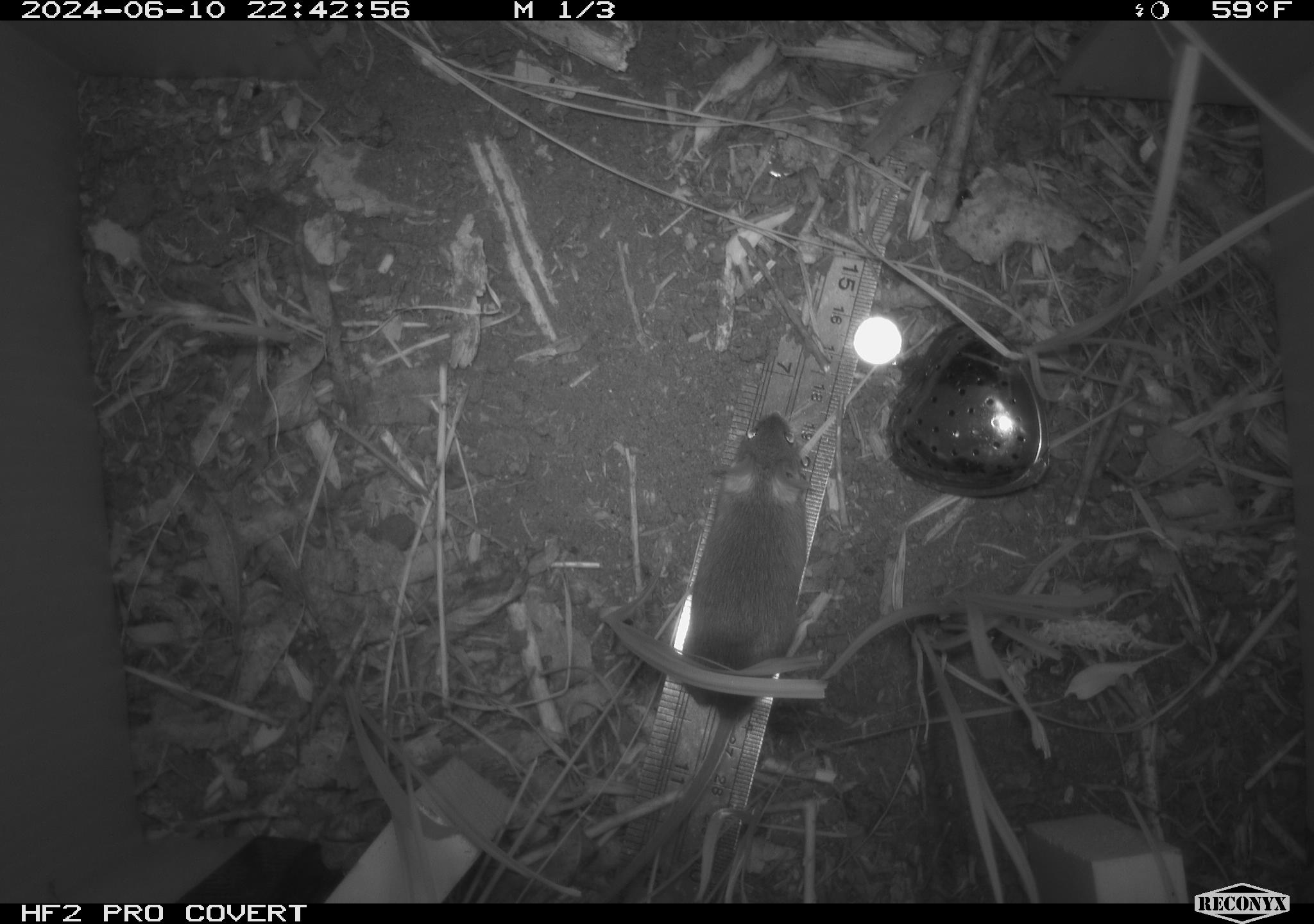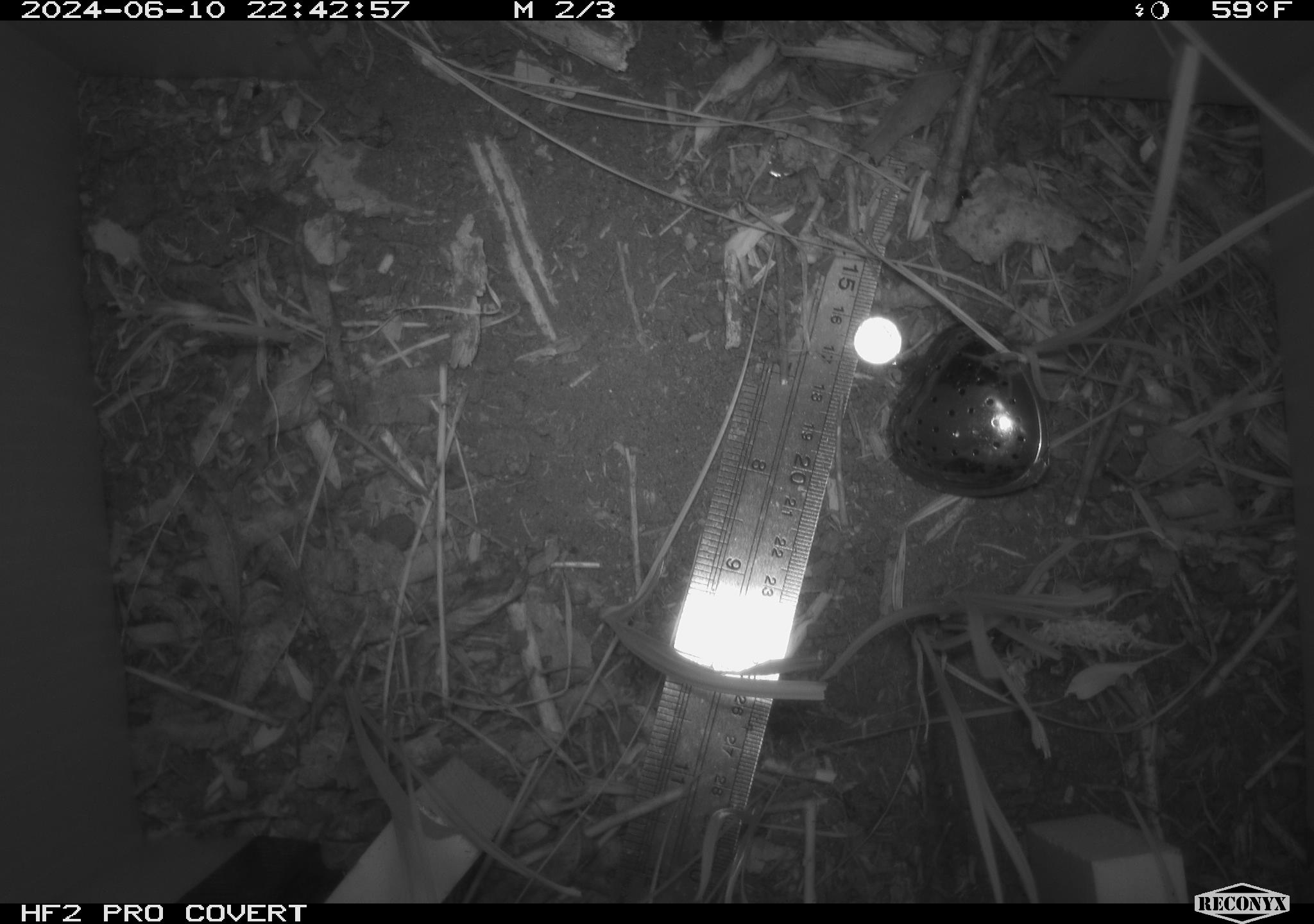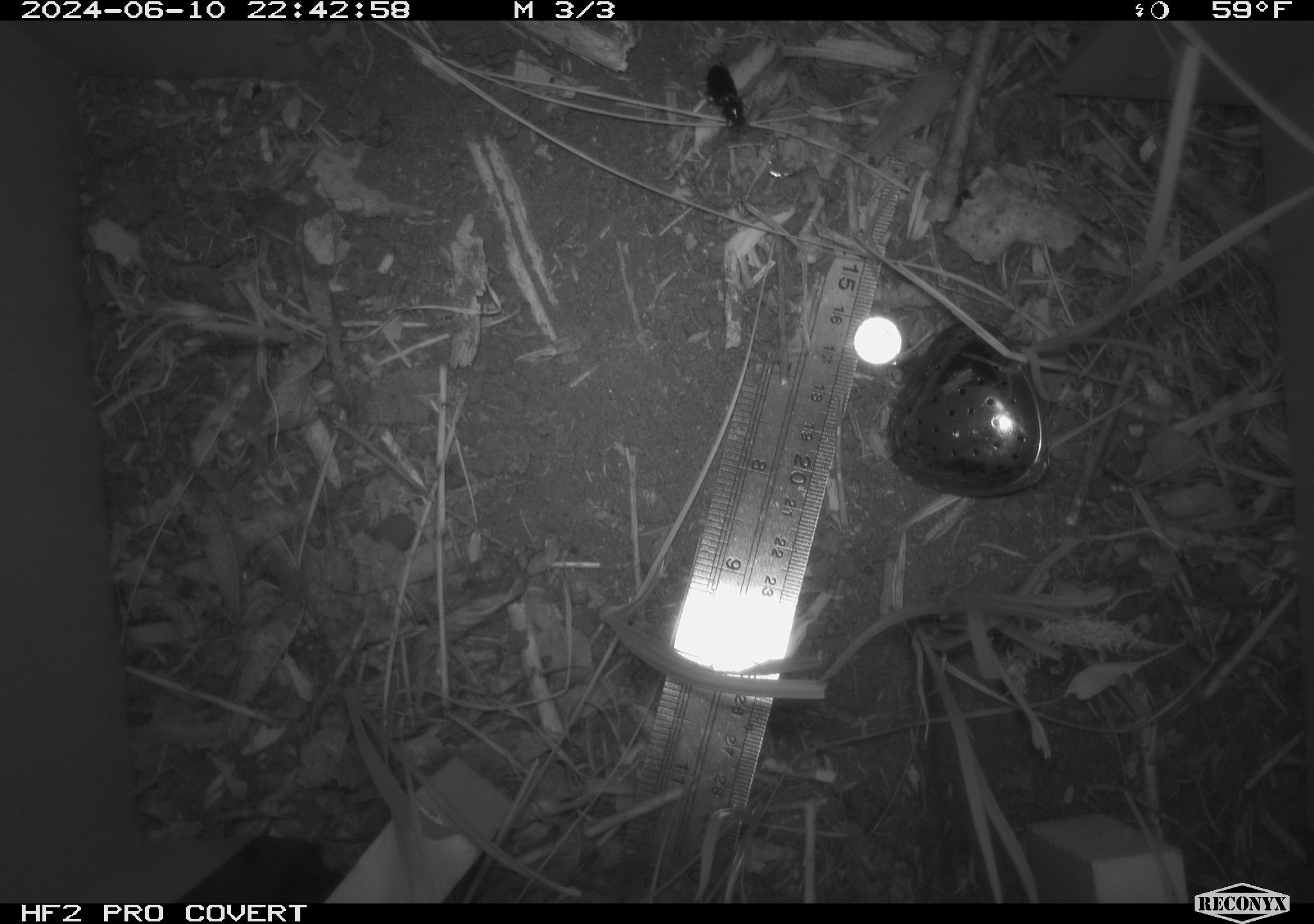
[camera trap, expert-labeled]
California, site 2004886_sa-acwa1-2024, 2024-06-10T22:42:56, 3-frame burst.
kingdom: Animalia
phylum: Chordata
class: Mammalia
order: Rodentia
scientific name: Rodentia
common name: mouse species